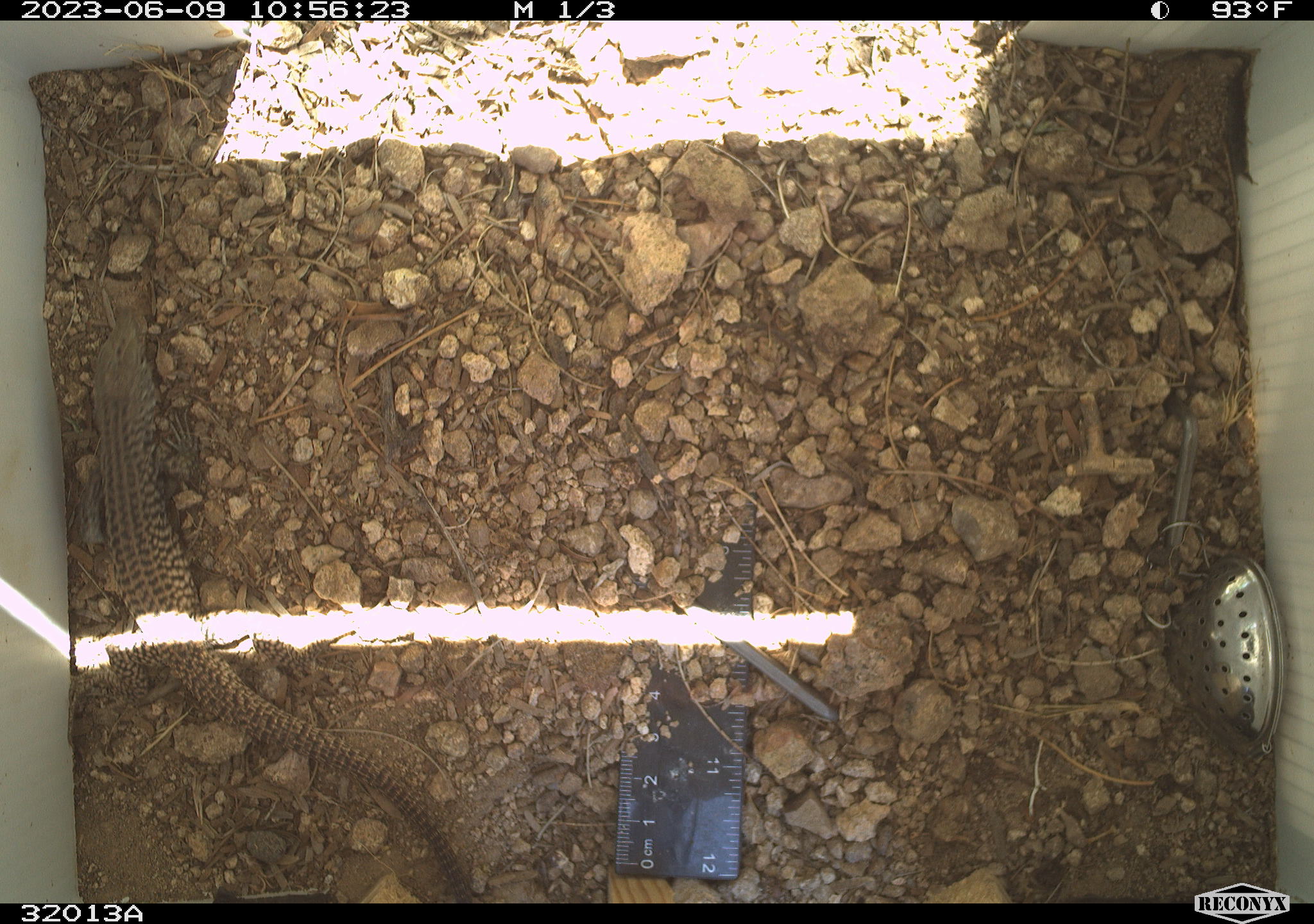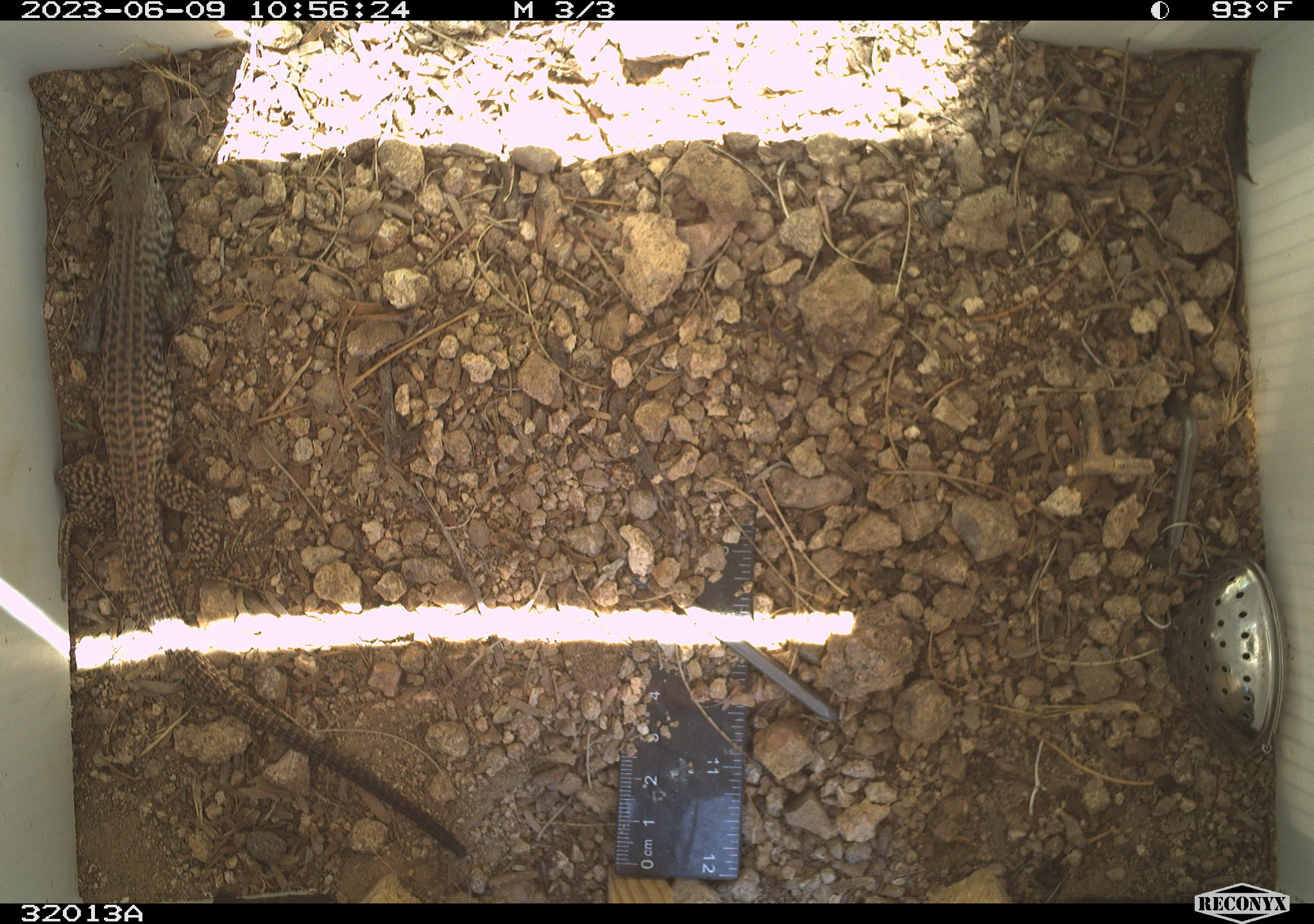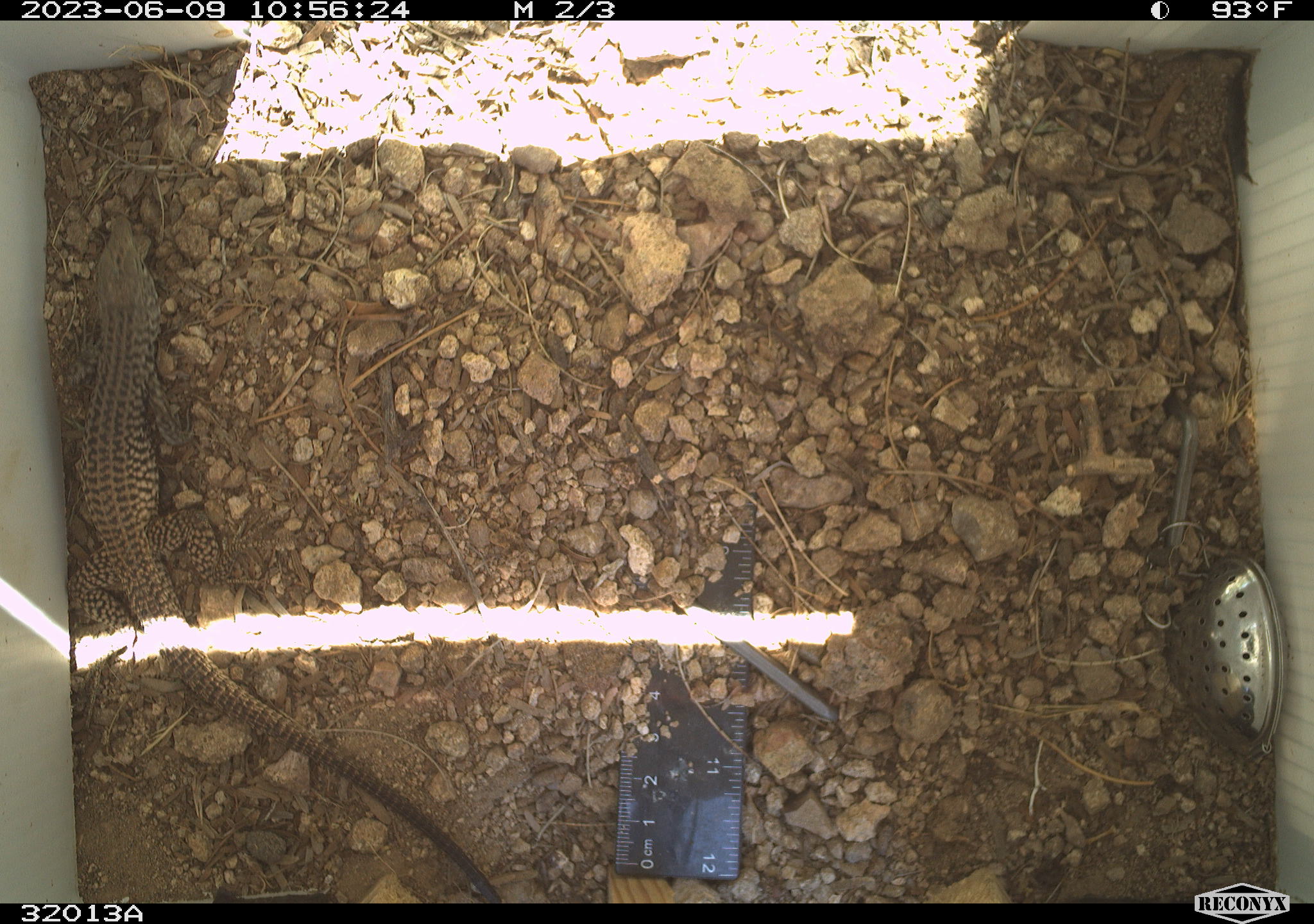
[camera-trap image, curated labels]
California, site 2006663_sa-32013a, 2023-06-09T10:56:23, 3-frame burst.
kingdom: Animalia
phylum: Chordata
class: Reptilia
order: Squamata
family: Teiidae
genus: Aspidoscelis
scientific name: Aspidoscelis tigris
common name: western whiptail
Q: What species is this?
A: Western whiptail (Aspidoscelis tigris).